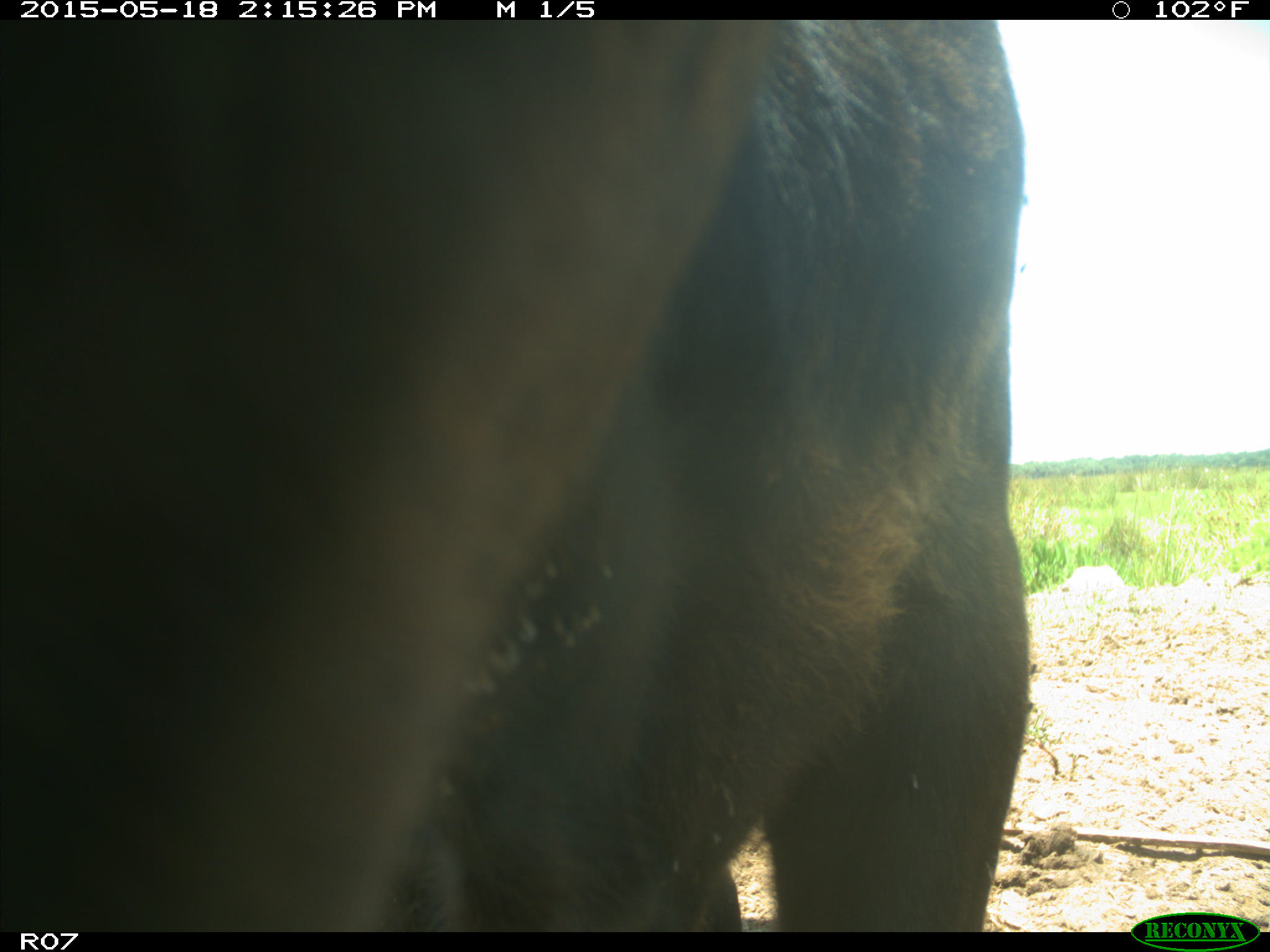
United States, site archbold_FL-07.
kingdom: Animalia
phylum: Chordata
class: Mammalia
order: Artiodactyla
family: Bovidae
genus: Bos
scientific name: Bos taurus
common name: domestic cow